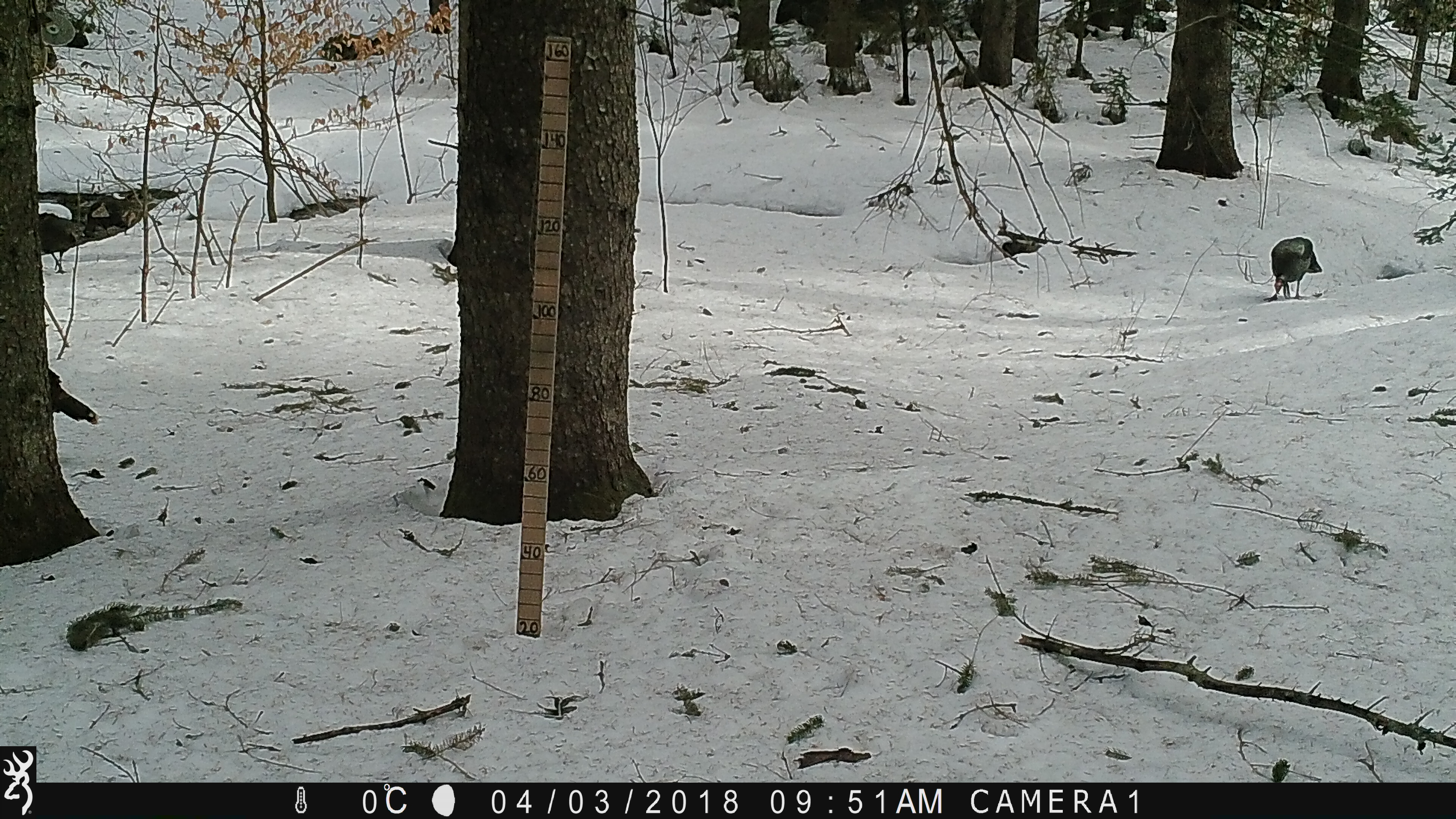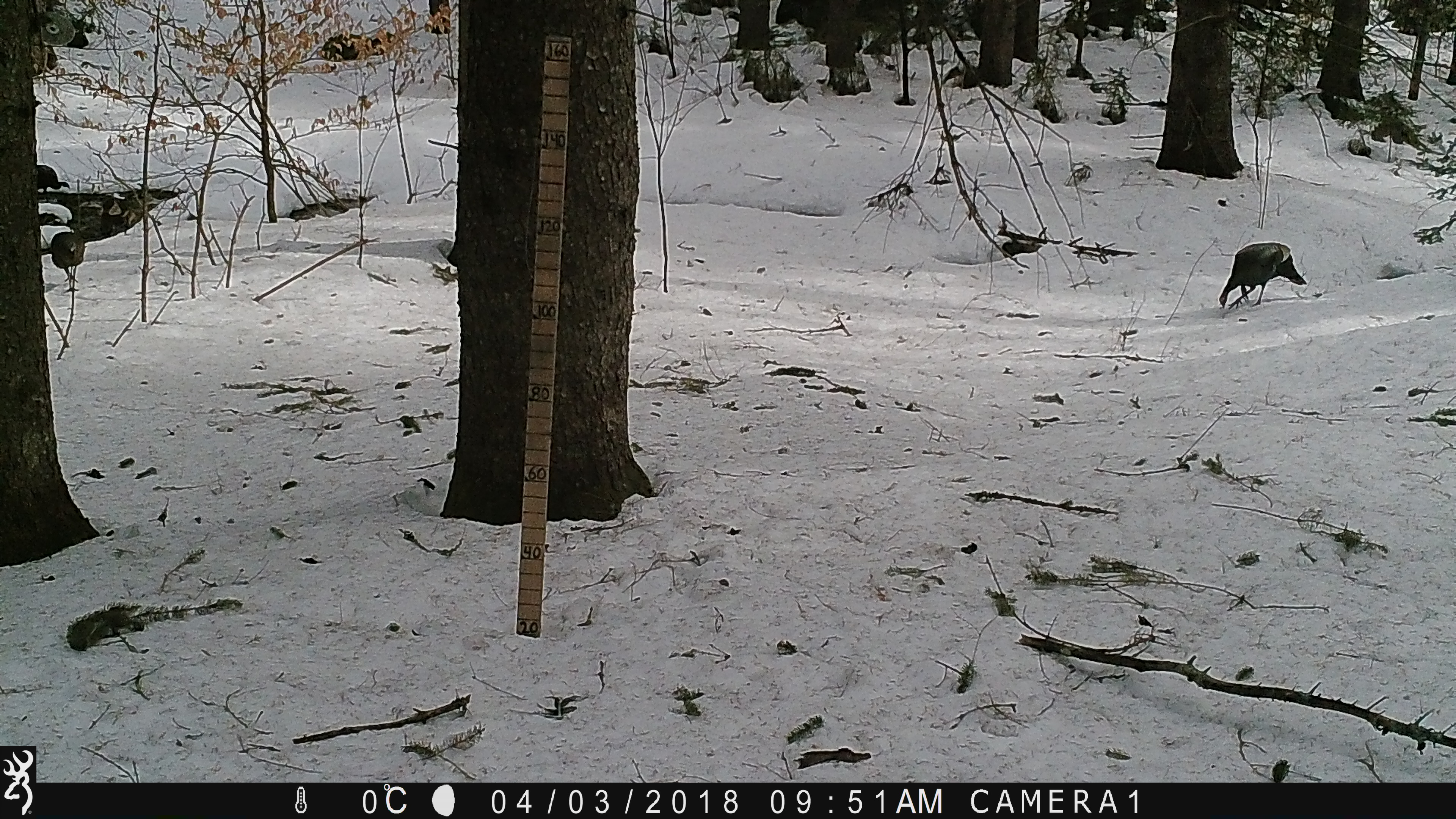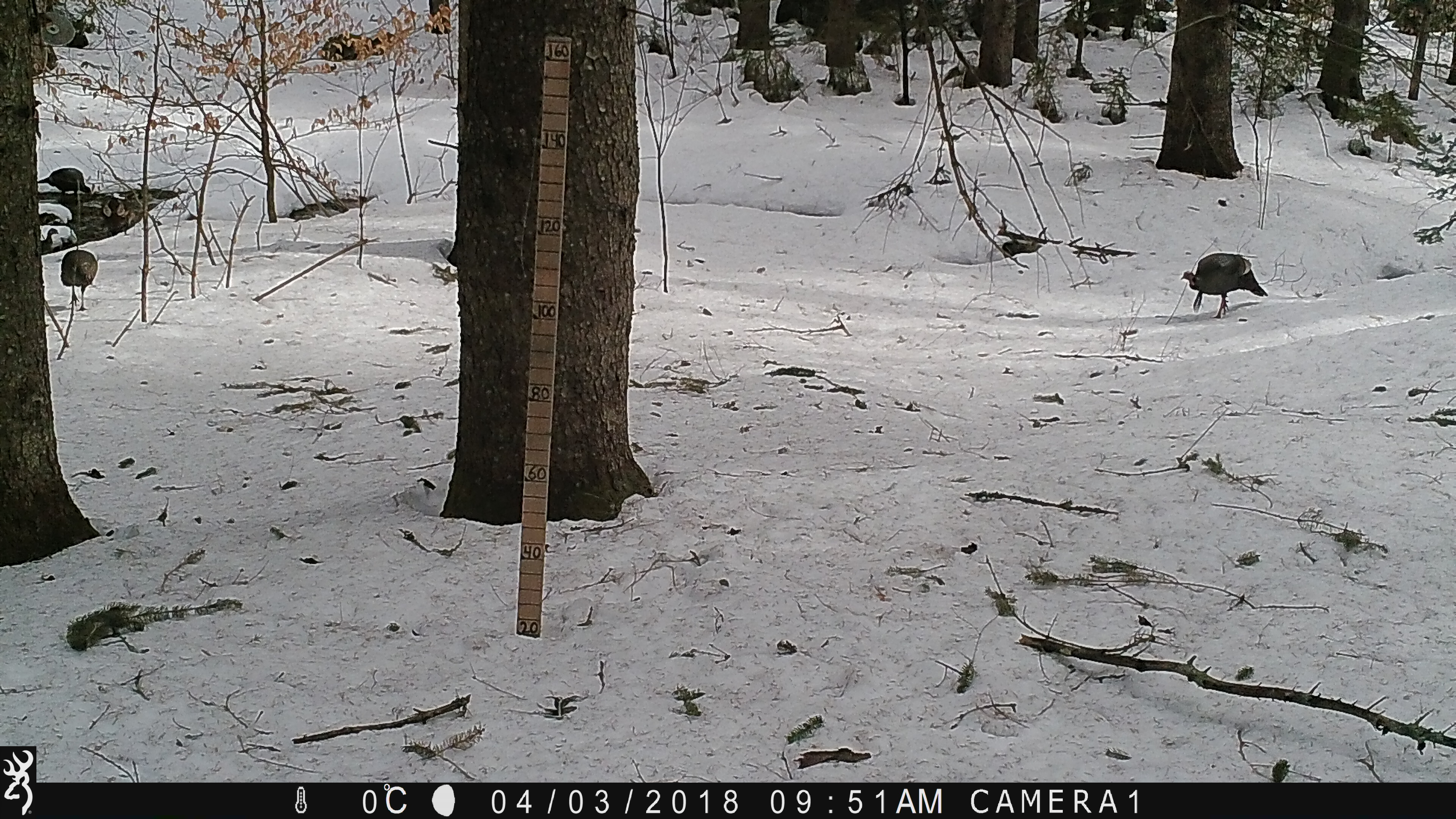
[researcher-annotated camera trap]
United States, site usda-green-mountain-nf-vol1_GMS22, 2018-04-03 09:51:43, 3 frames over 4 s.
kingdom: Animalia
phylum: Chordata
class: Aves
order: Galliformes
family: Phasianidae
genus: Meleagris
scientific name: Meleagris gallopavo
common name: wild turkey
Wild turkey (Meleagris gallopavo).